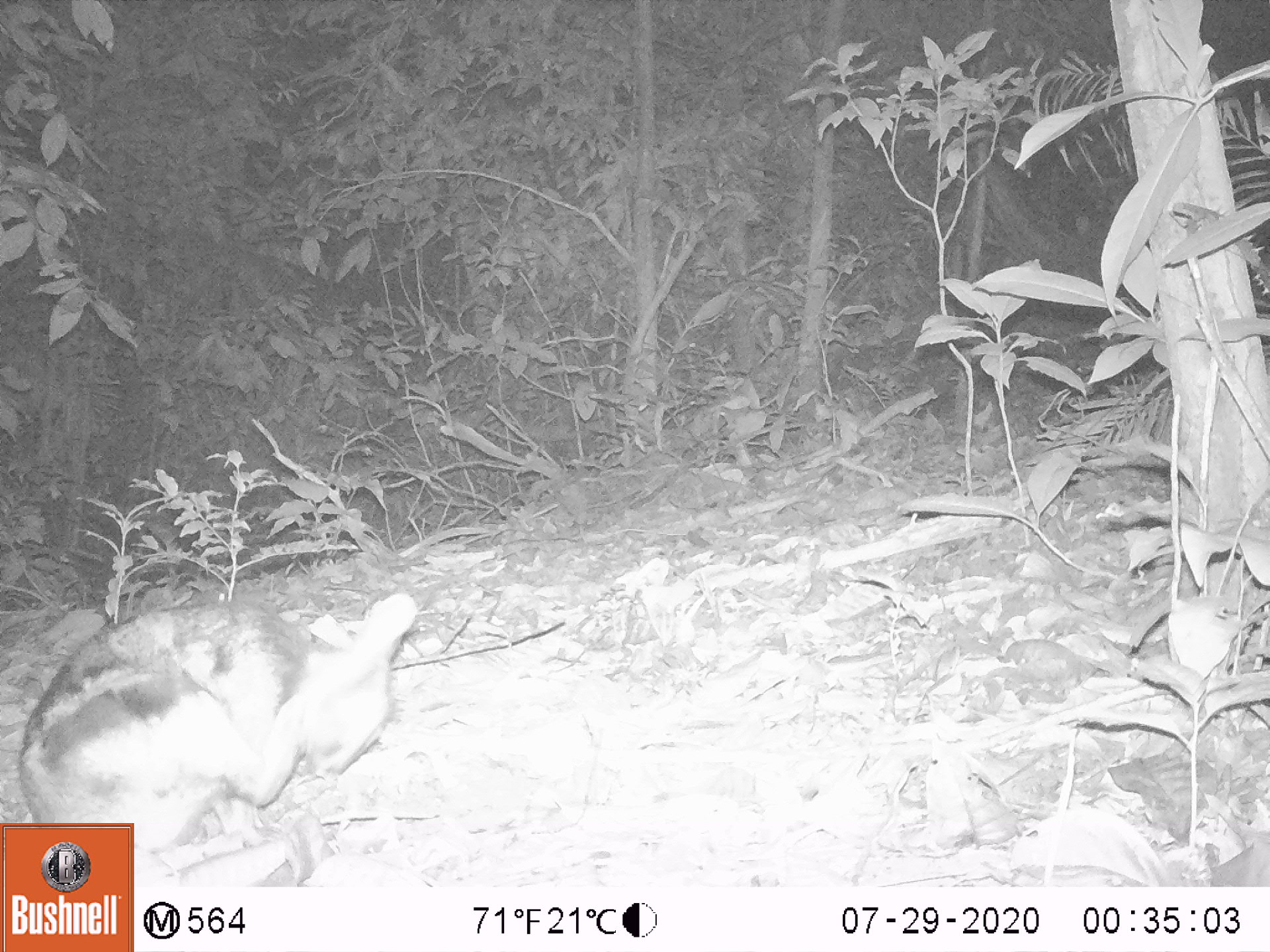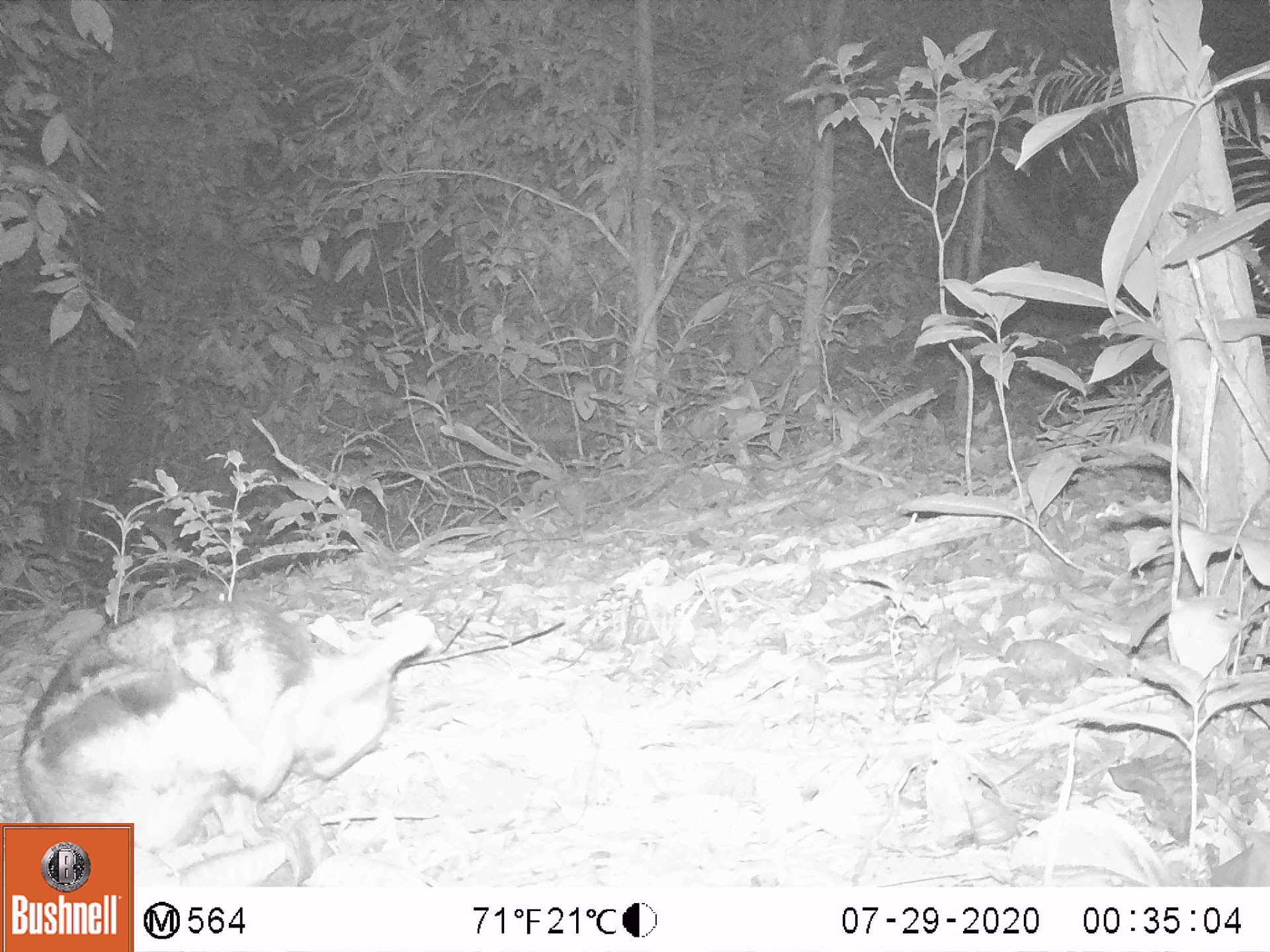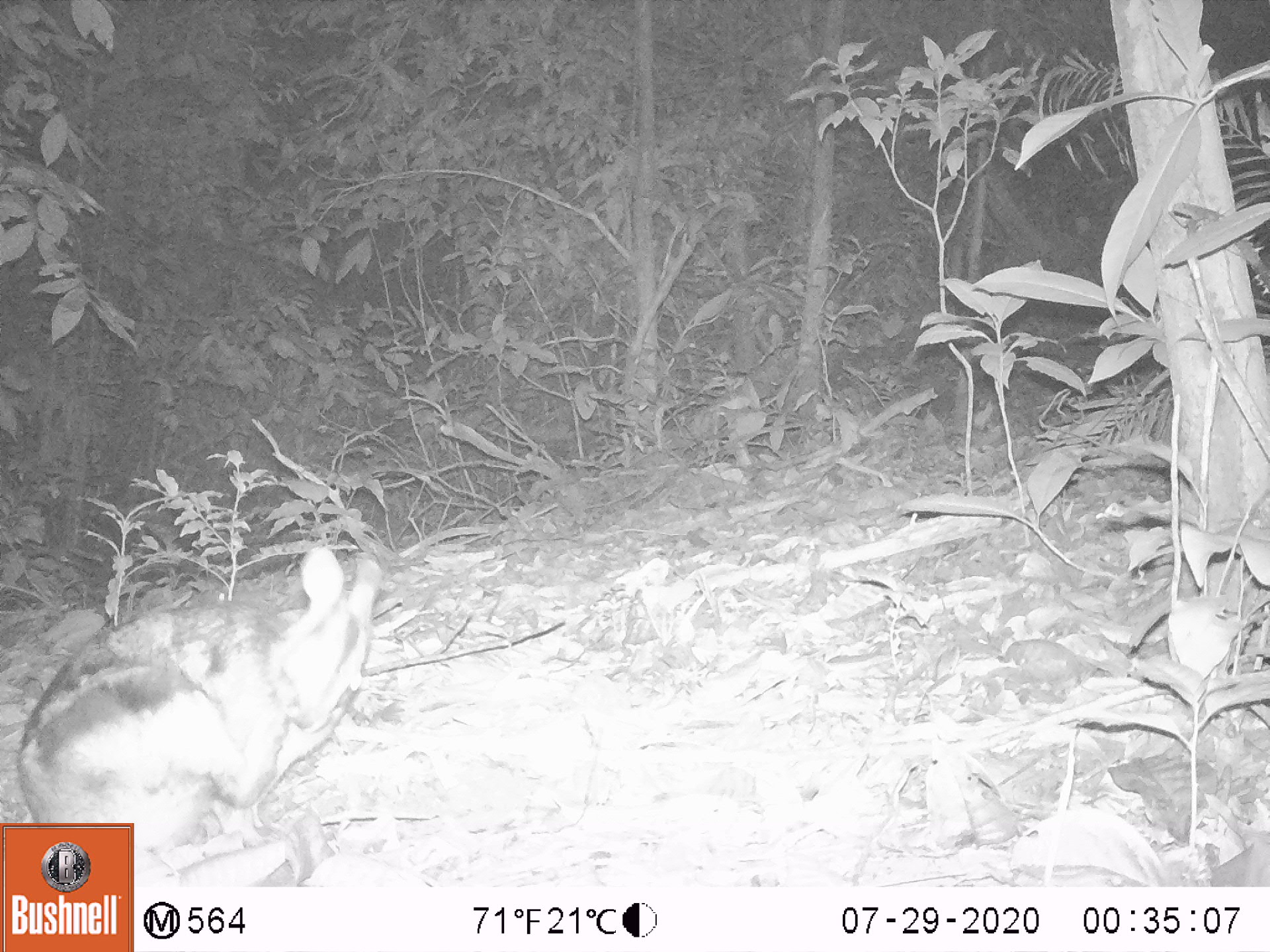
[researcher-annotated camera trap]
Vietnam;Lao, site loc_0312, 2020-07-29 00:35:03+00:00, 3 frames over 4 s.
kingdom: Animalia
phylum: Chordata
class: Mammalia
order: Lagomorpha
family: Leporidae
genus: Nesolagus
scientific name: Nesolagus timminsi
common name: annamite striped rabbit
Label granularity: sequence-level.